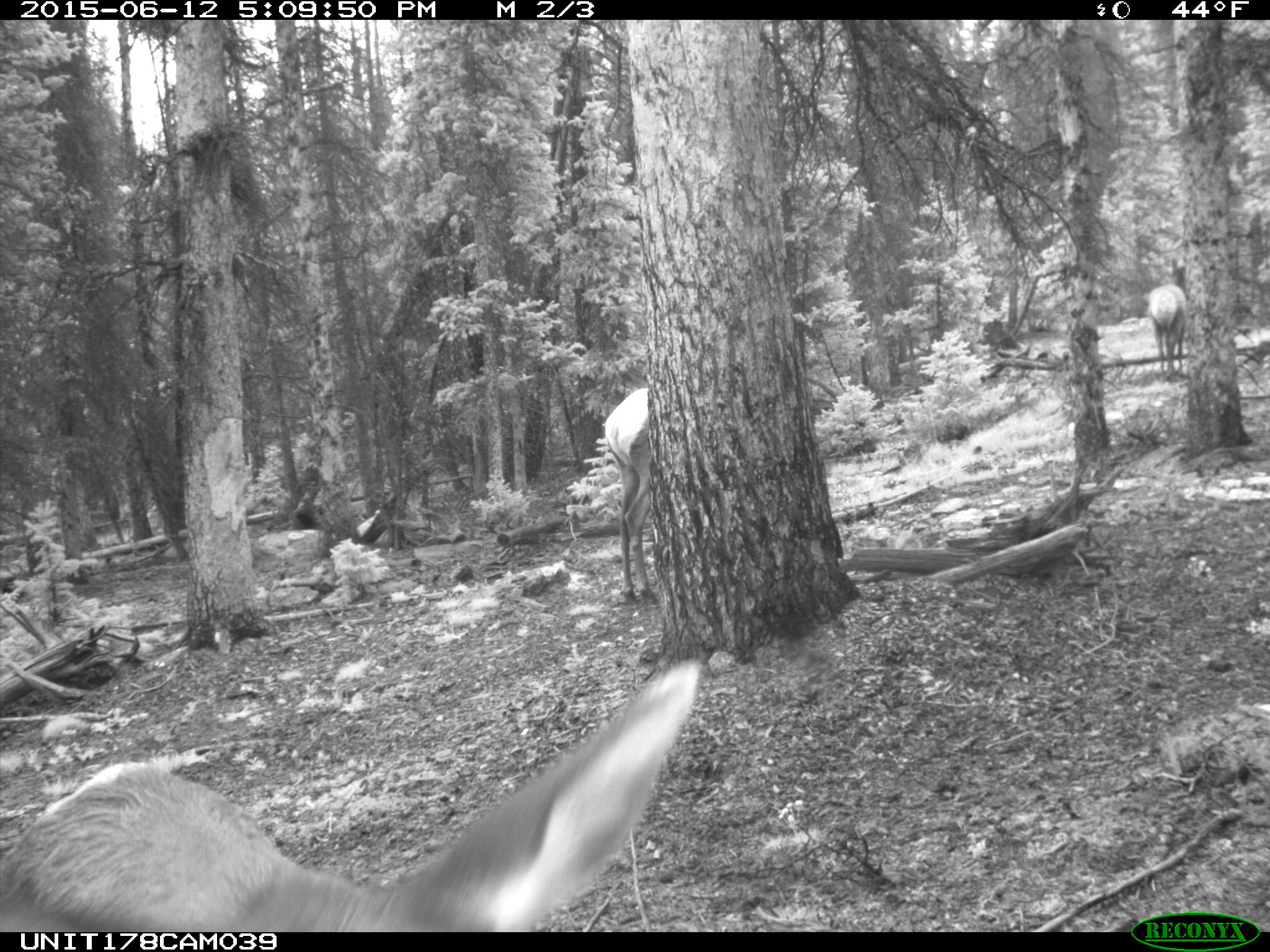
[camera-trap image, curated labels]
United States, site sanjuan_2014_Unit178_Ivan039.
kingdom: Animalia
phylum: Chordata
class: Mammalia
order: Artiodactyla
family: Cervidae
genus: Cervus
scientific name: Cervus elaphus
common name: red deer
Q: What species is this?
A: Cervus elaphus (red deer).